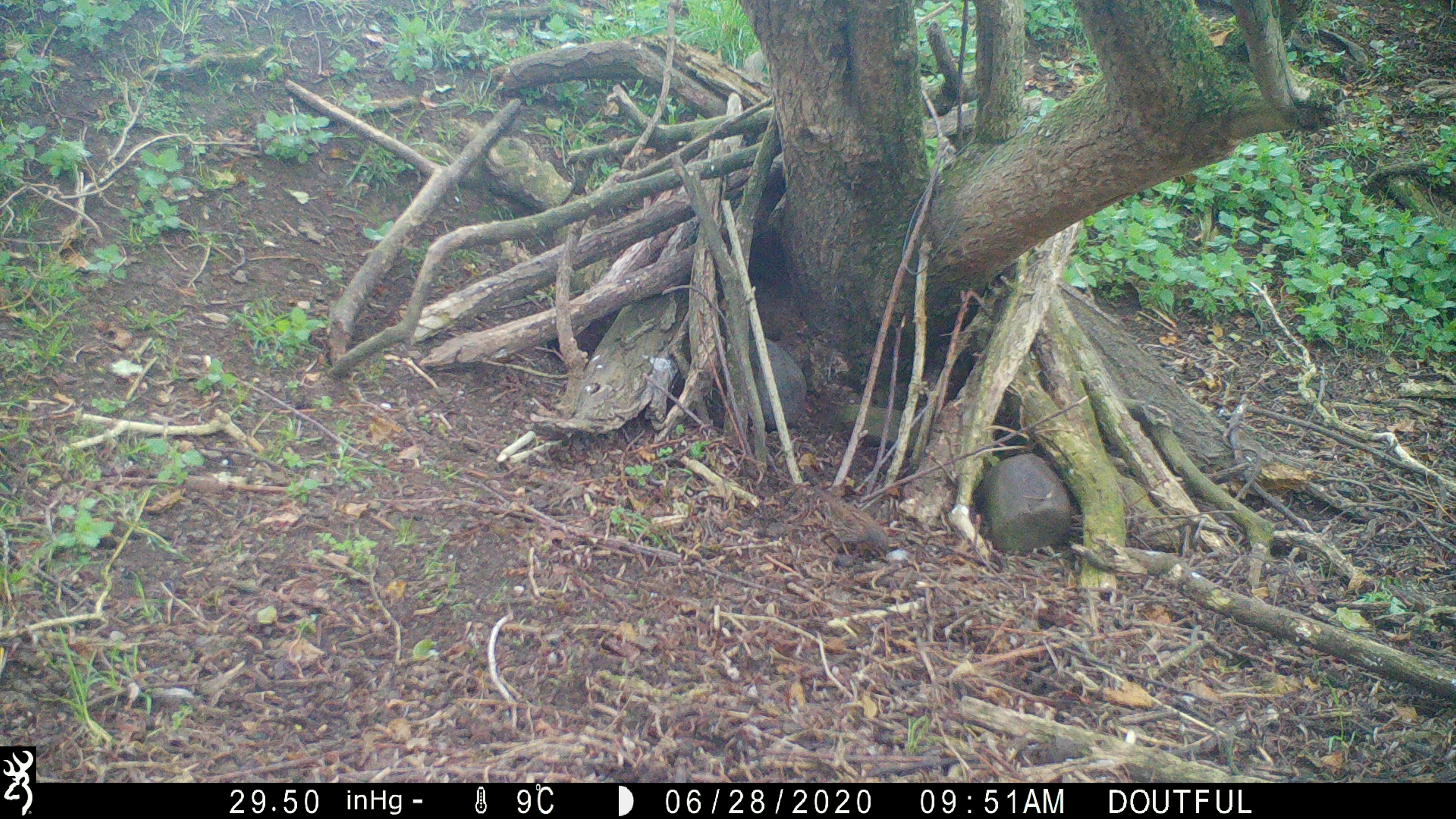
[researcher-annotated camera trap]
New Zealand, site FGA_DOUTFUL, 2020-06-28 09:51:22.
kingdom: Animalia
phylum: Chordata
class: Aves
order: Passeriformes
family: Prunellidae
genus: Prunella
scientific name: Prunella modularis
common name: dunnock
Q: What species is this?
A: Dunnock (Prunella modularis).